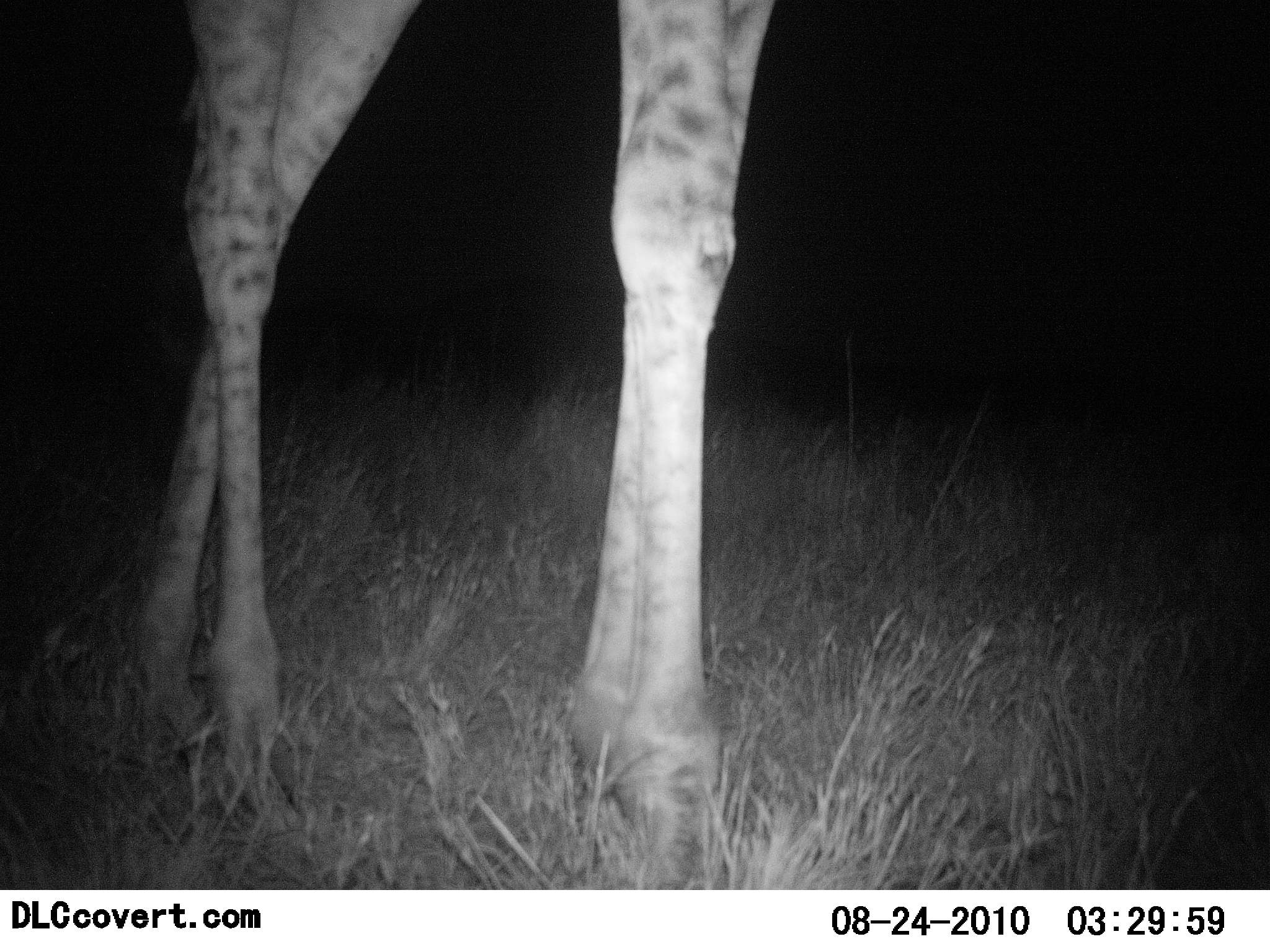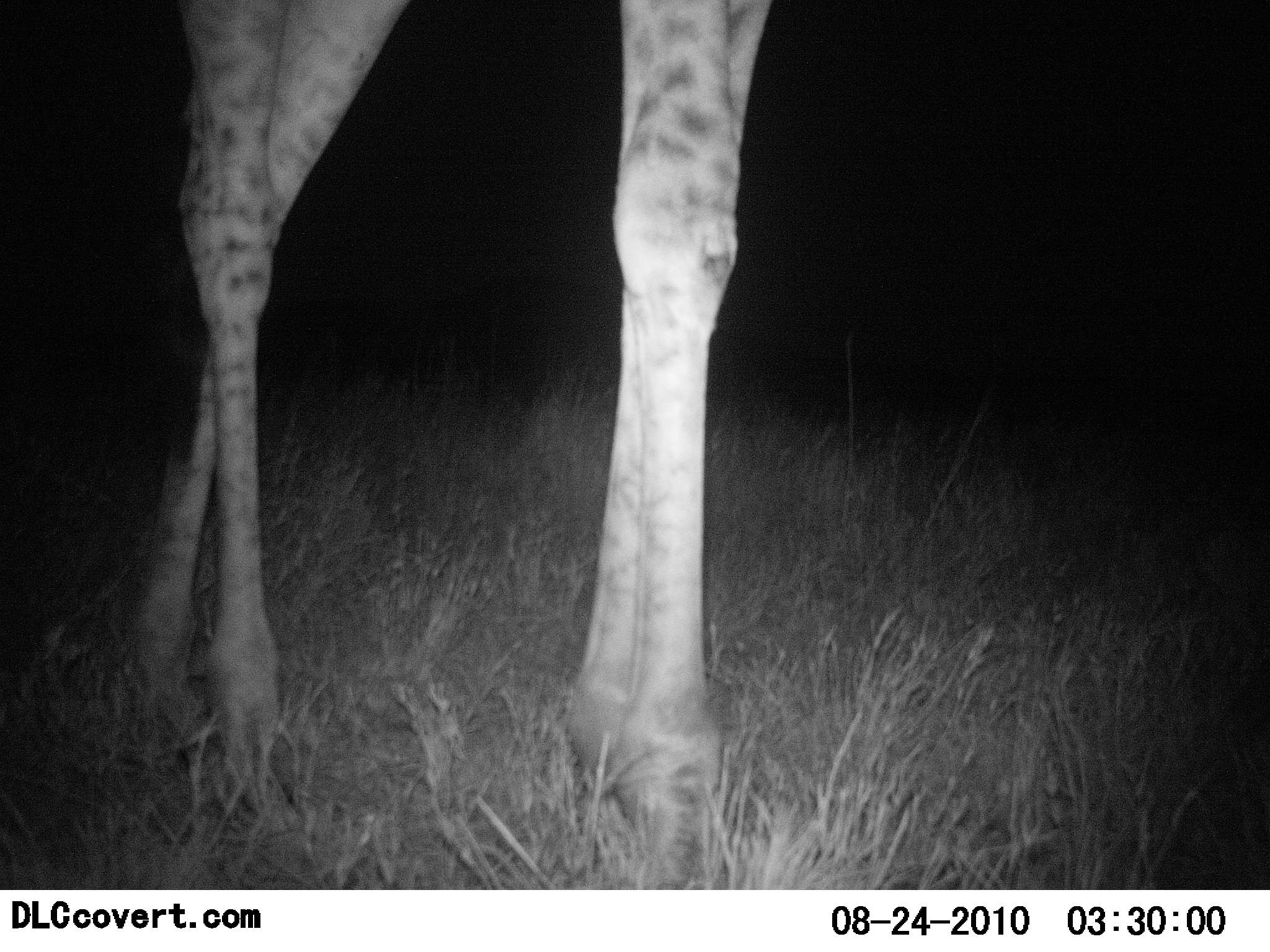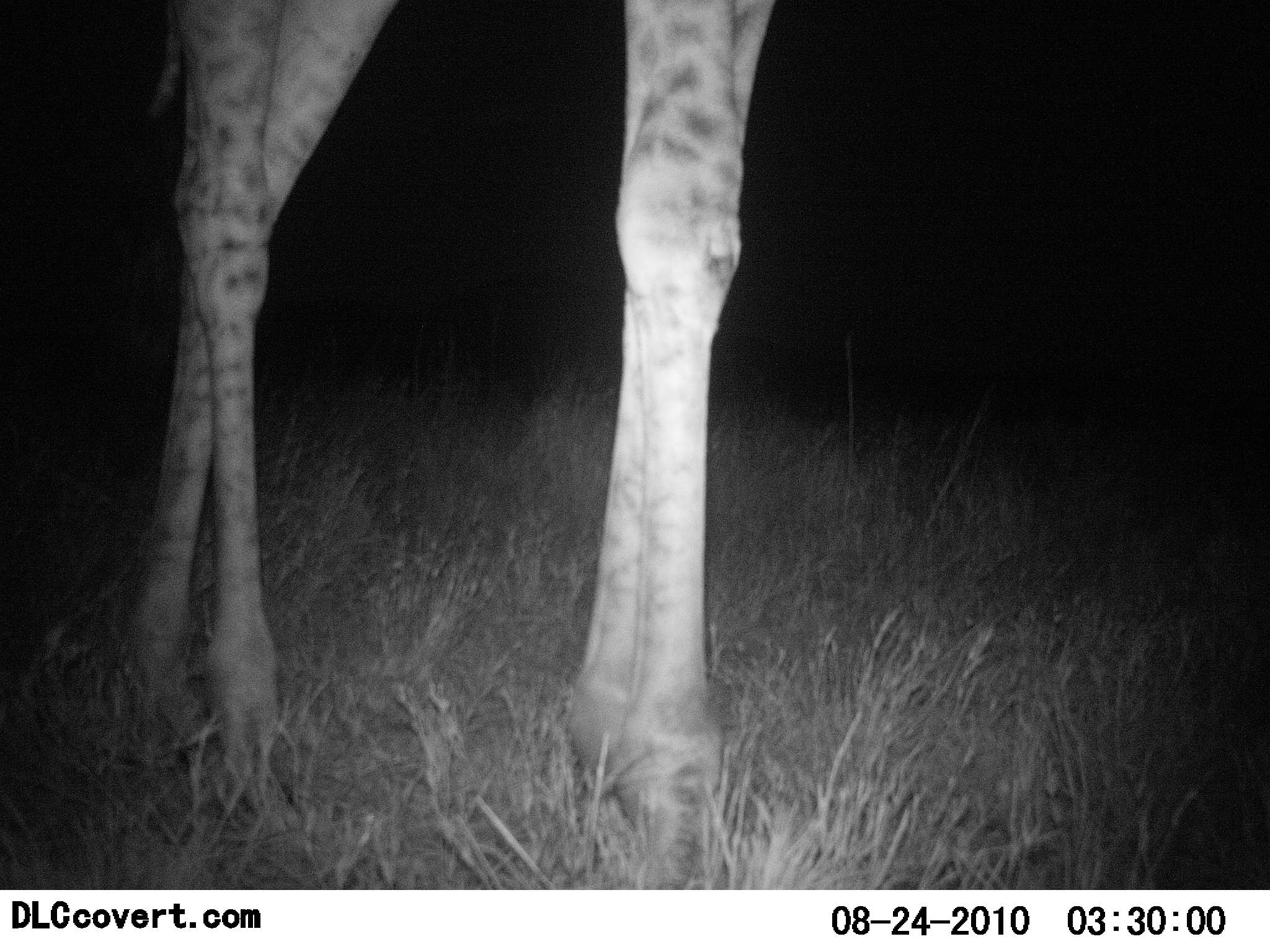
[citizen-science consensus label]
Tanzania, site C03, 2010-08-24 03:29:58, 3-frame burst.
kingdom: Animalia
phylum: Chordata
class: Mammalia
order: Artiodactyla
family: Giraffidae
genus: Giraffa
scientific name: Giraffa camelopardalis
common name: giraffe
Giraffe (Giraffa camelopardalis), count 1. Behavior (volunteer vote fractions): standing 100%, resting 0%, moving 0%, interacting 0%. Young present (vote fraction): 0%. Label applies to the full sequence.